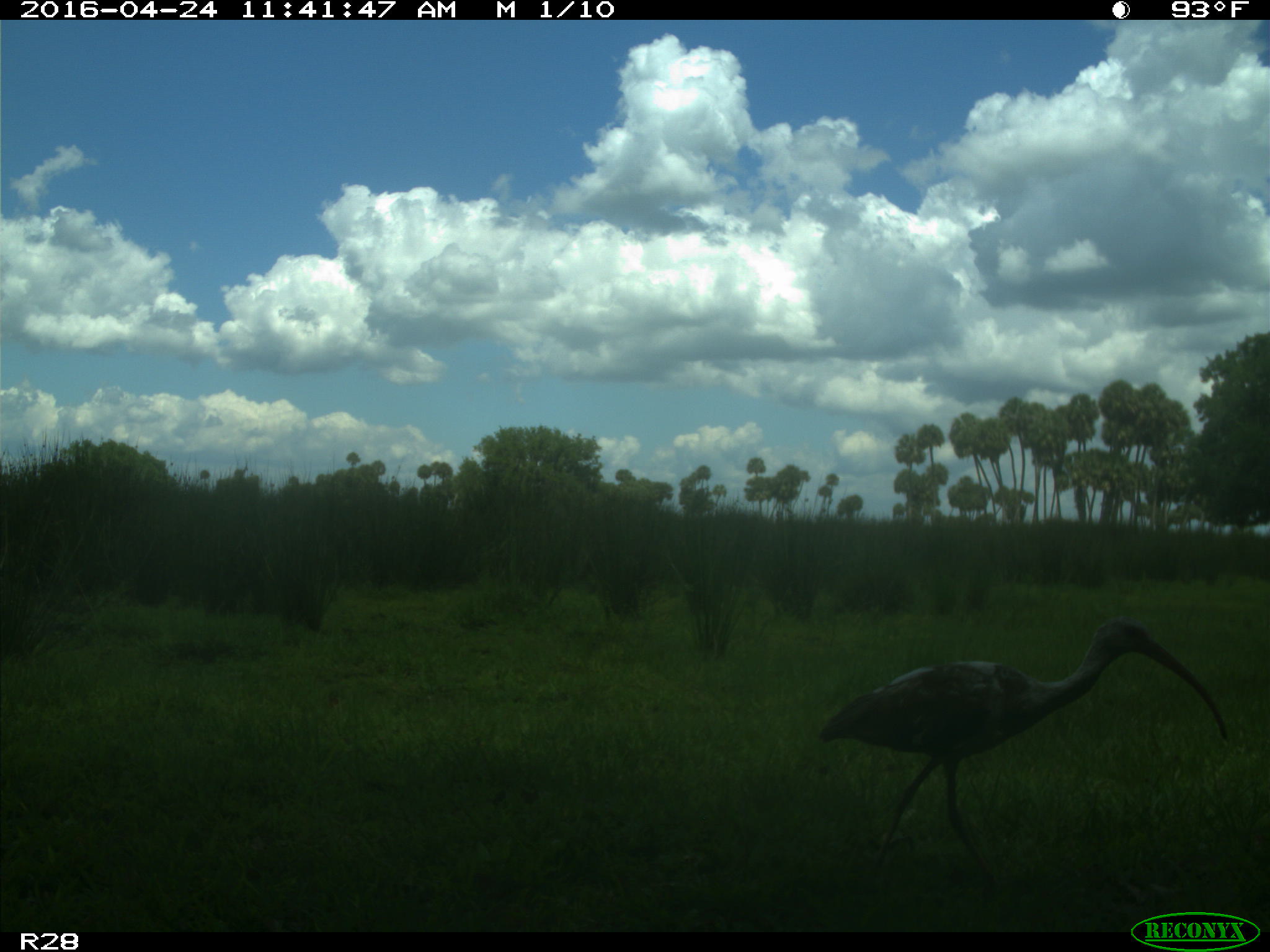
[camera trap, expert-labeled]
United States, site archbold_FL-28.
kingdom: Animalia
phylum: Chordata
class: Aves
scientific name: Aves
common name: birds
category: unidentified bird